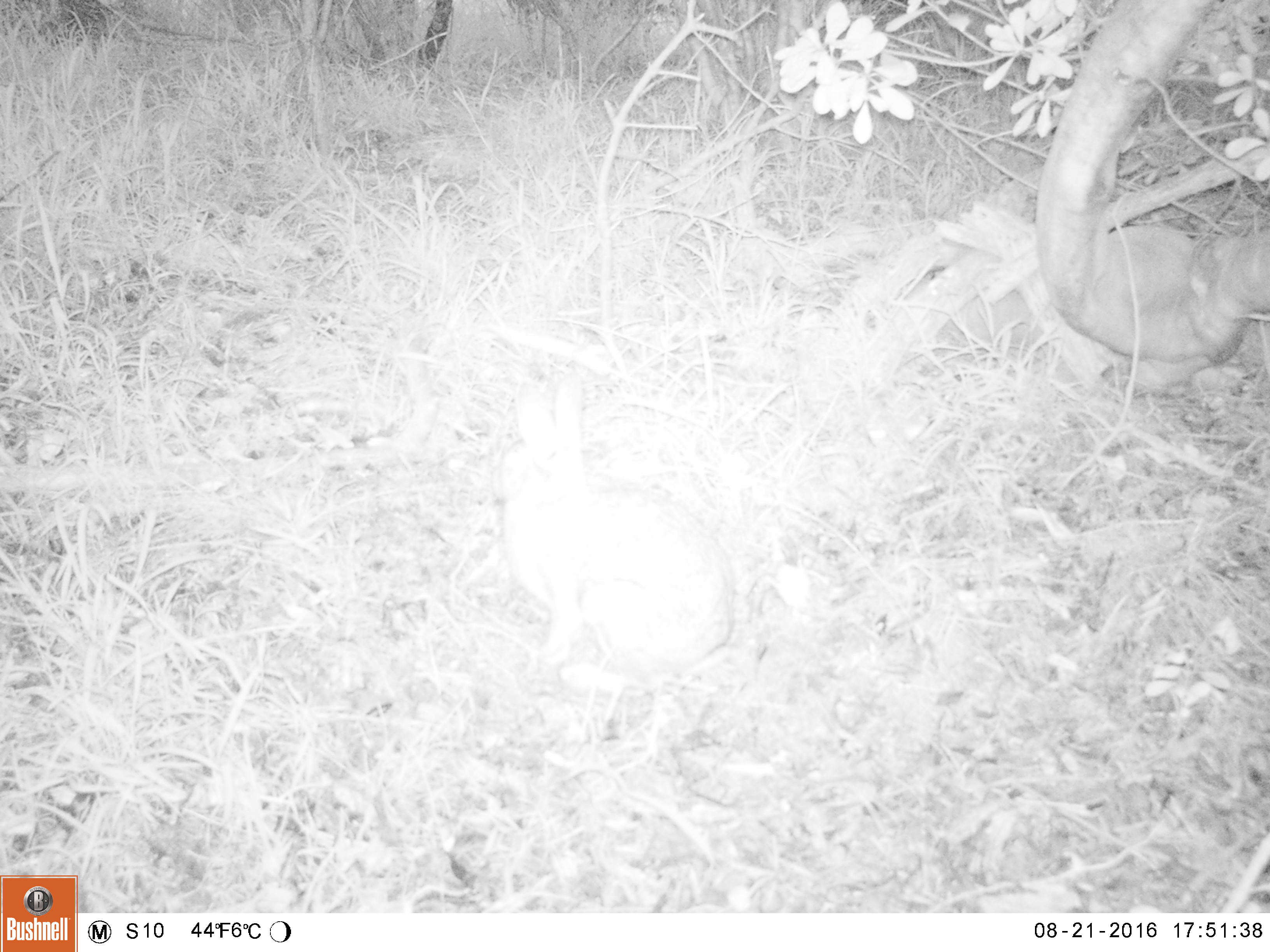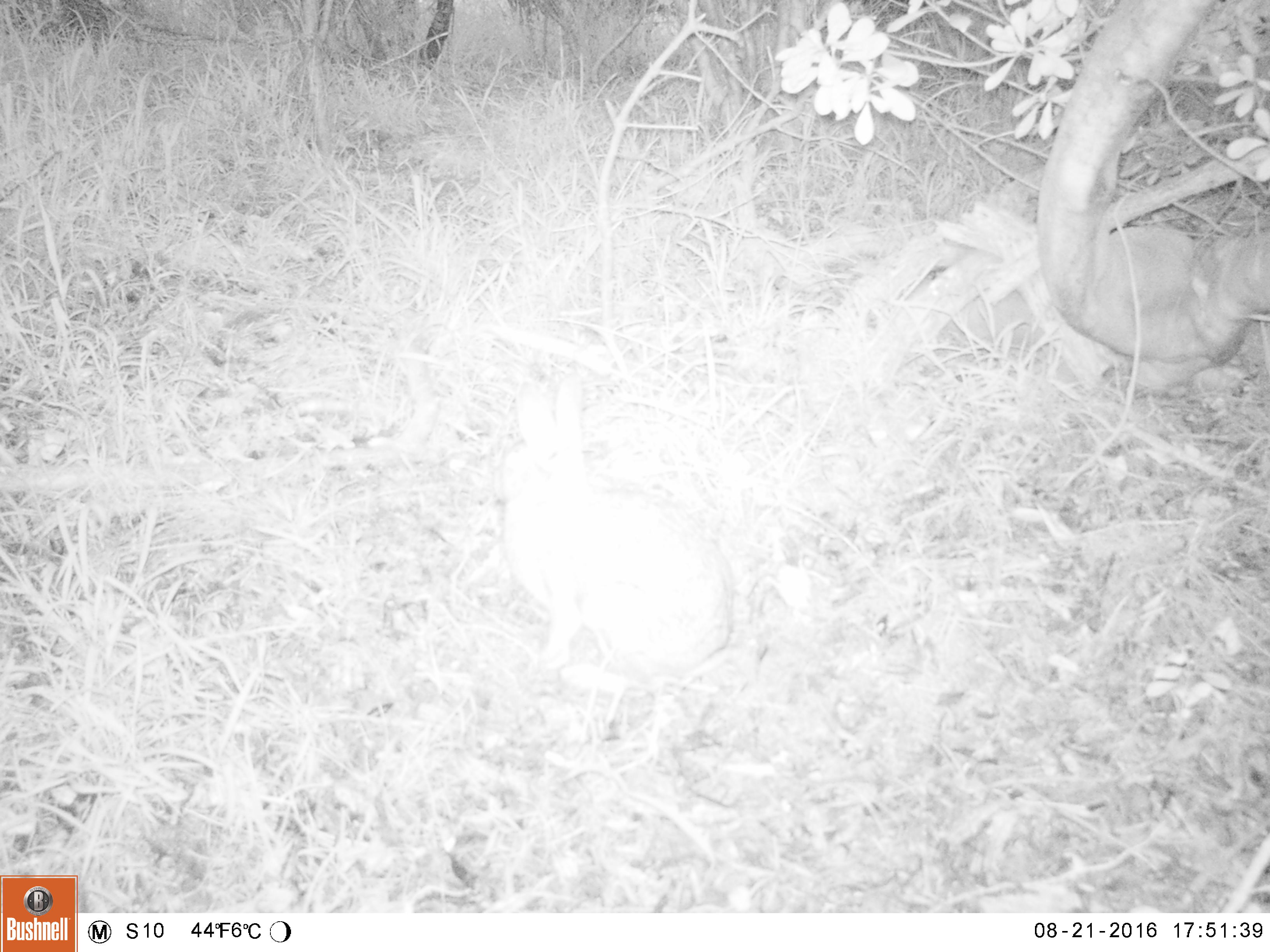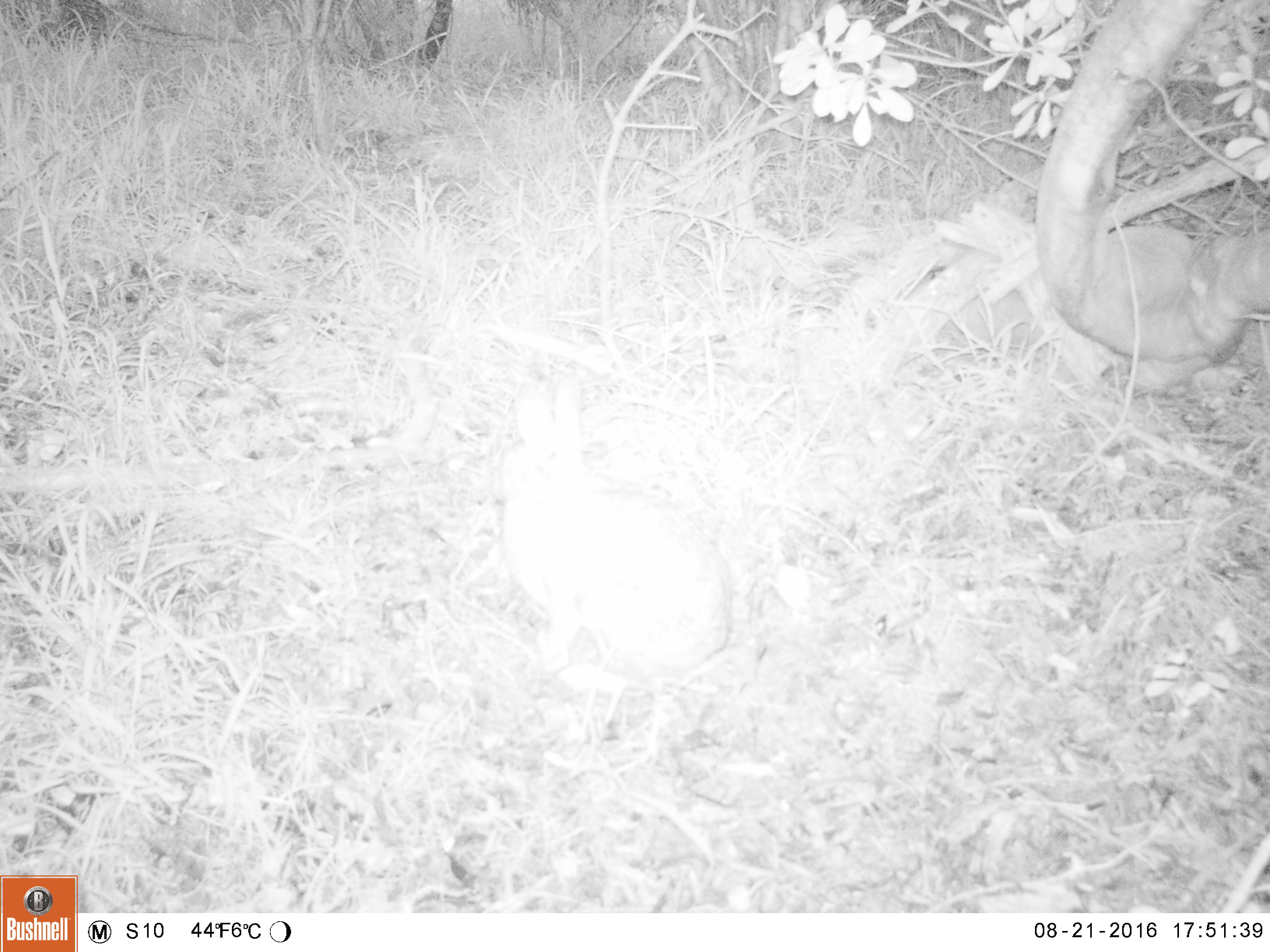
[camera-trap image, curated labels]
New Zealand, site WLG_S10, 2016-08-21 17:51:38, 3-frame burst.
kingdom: Animalia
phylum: Chordata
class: Mammalia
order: Lagomorpha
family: Leporidae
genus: Oryctolagus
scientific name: Oryctolagus cuniculus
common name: european rabbit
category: rabbit